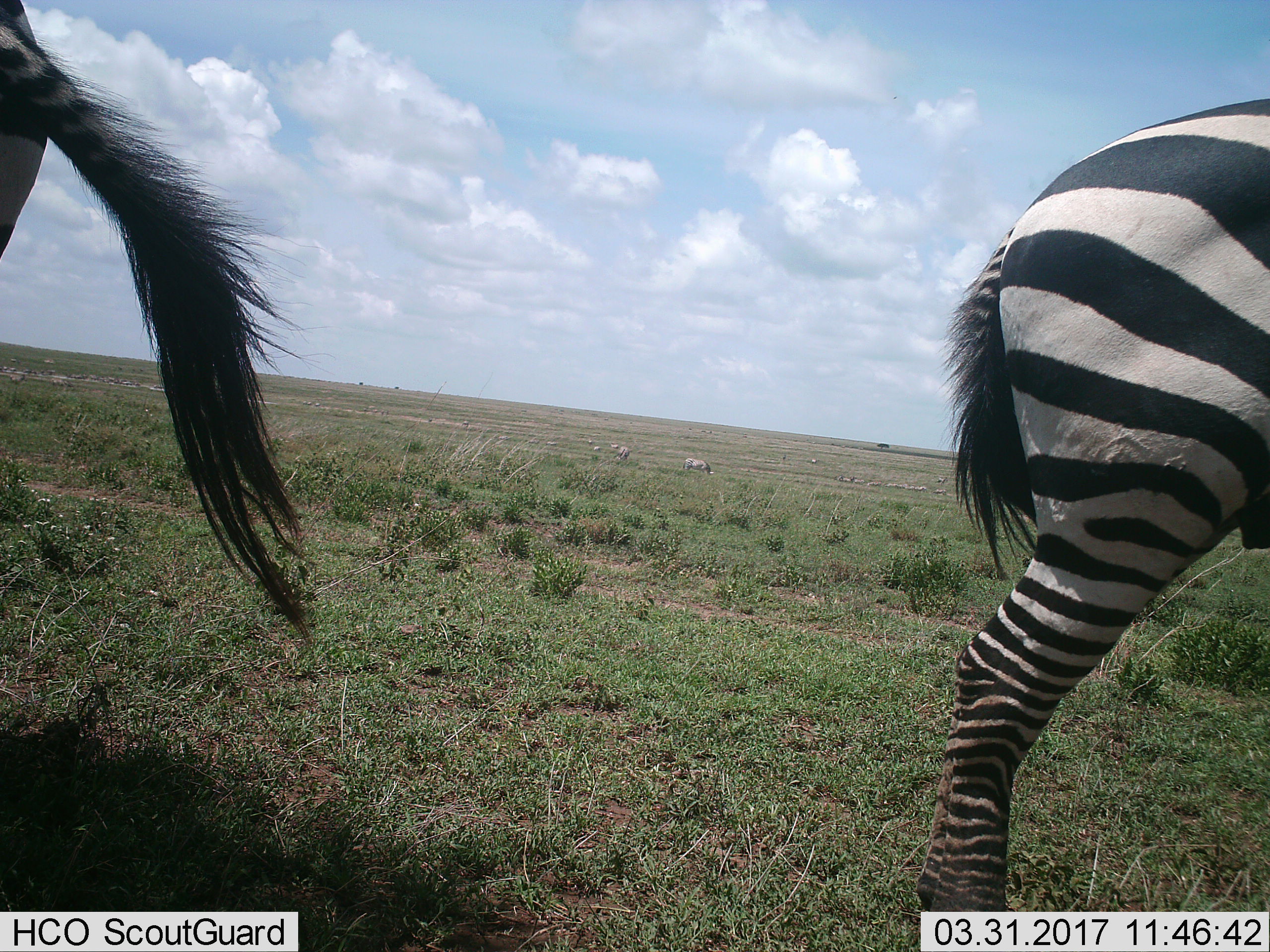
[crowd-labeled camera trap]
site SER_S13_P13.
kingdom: Animalia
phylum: Chordata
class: Mammalia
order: Perissodactyla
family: Equidae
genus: Equus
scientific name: Equus quagga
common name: plains zebra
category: zebraplains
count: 2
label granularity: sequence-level